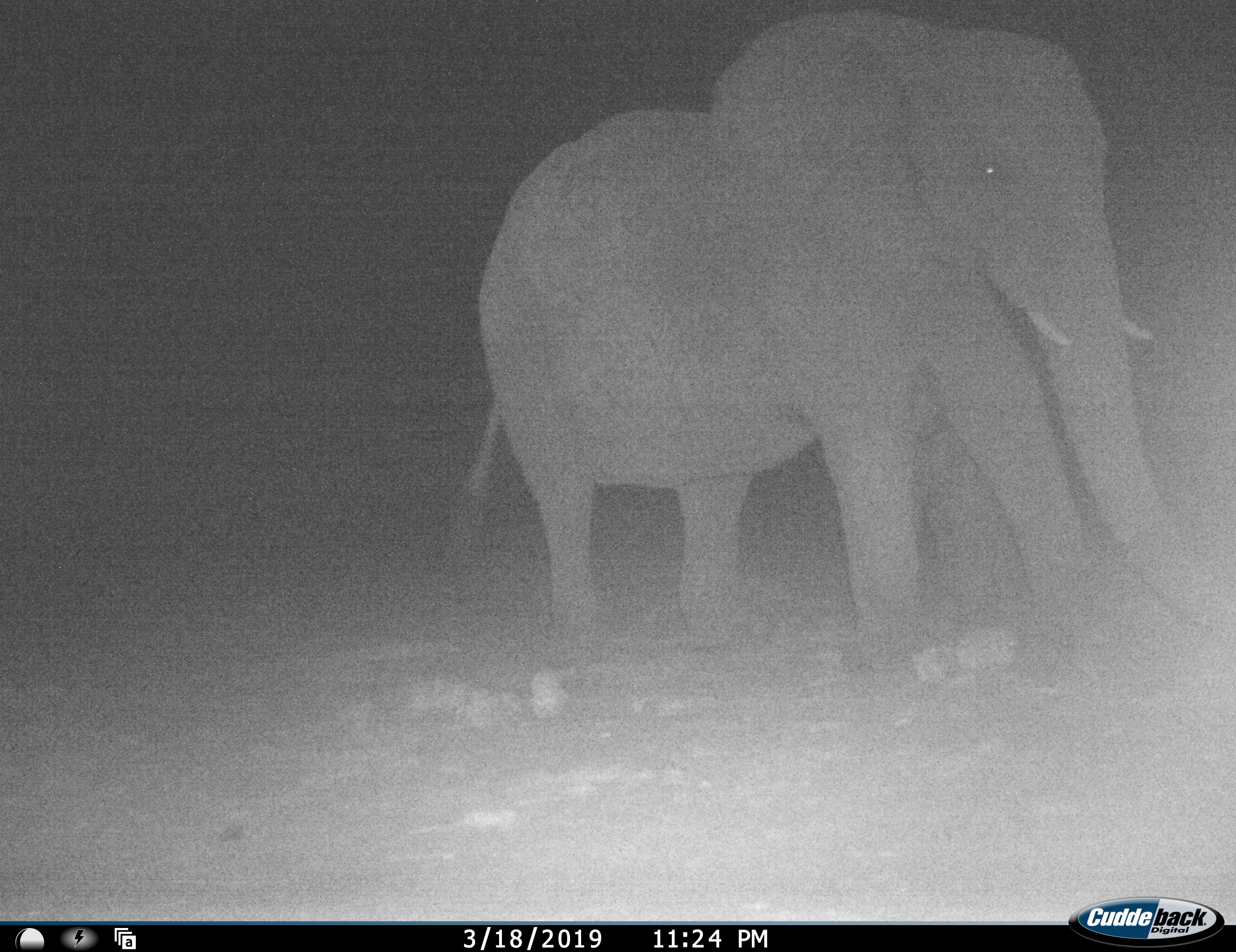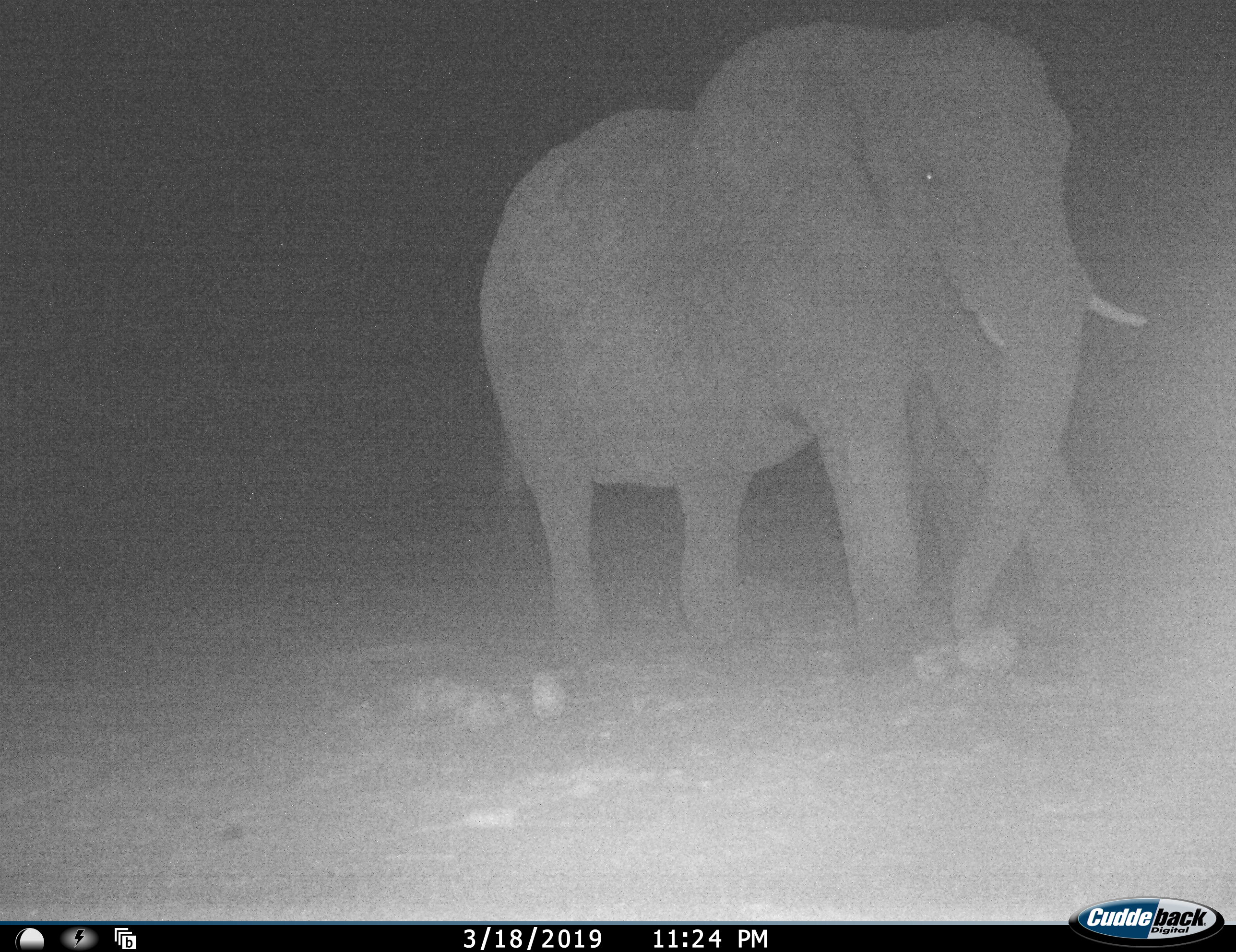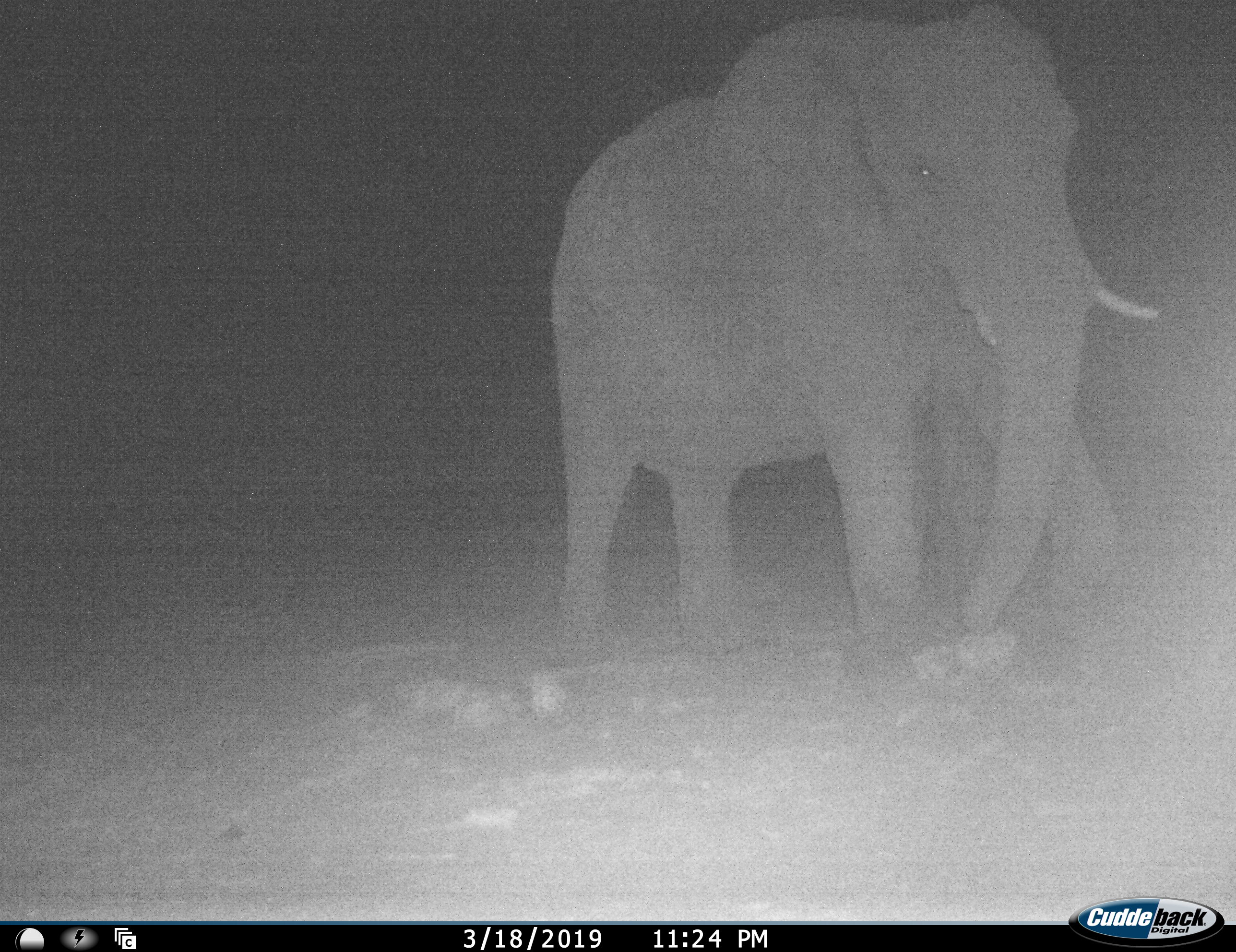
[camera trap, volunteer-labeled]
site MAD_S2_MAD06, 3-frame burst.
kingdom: Animalia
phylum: Chordata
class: Mammalia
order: Proboscidea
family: Elephantidae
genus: Loxodonta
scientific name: Loxodonta africana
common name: african bush elephant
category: elephant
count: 1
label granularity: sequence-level